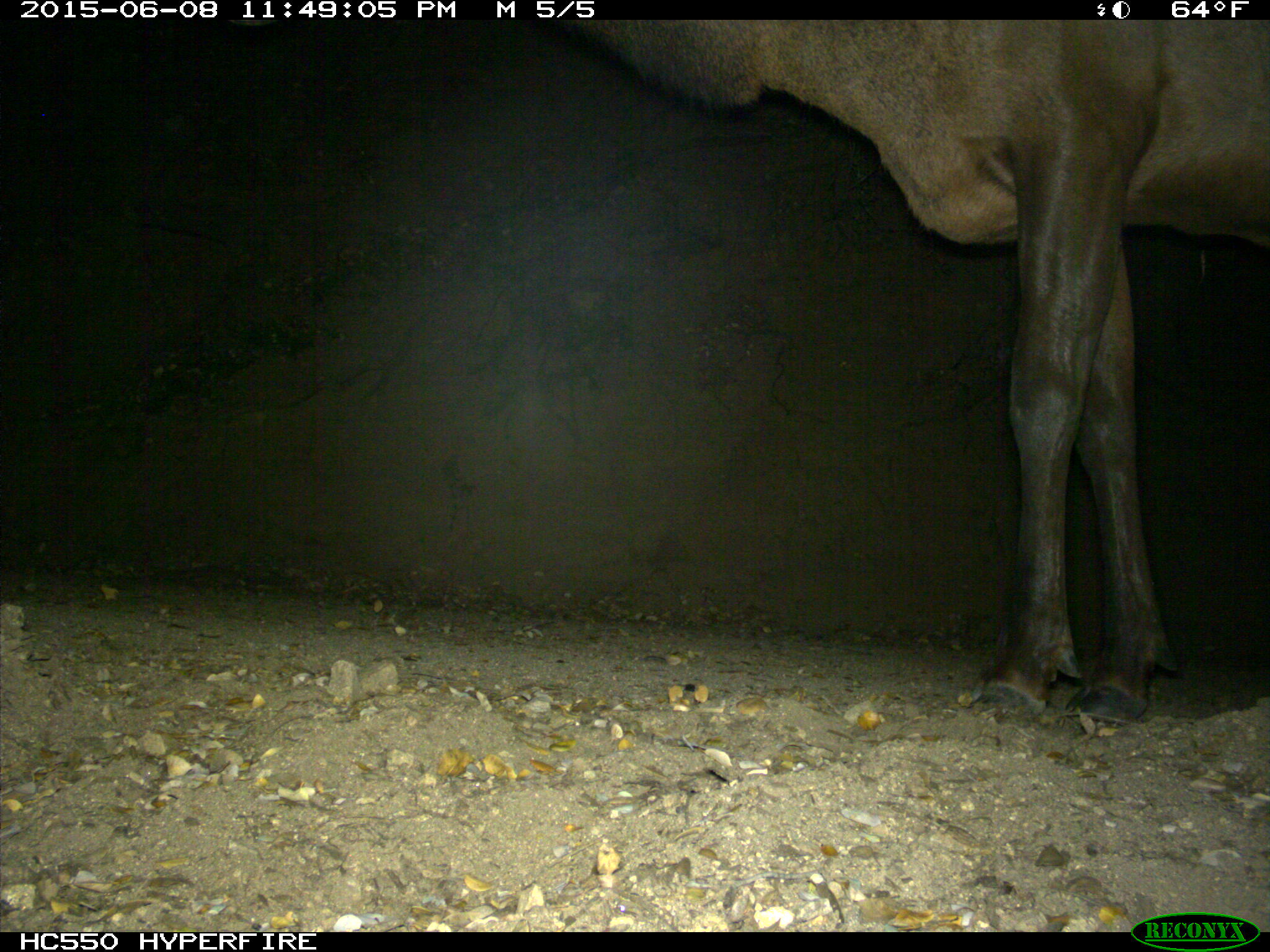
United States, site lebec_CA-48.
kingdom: Animalia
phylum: Chordata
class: Mammalia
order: Artiodactyla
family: Cervidae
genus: Cervus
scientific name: Cervus canadensis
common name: elk